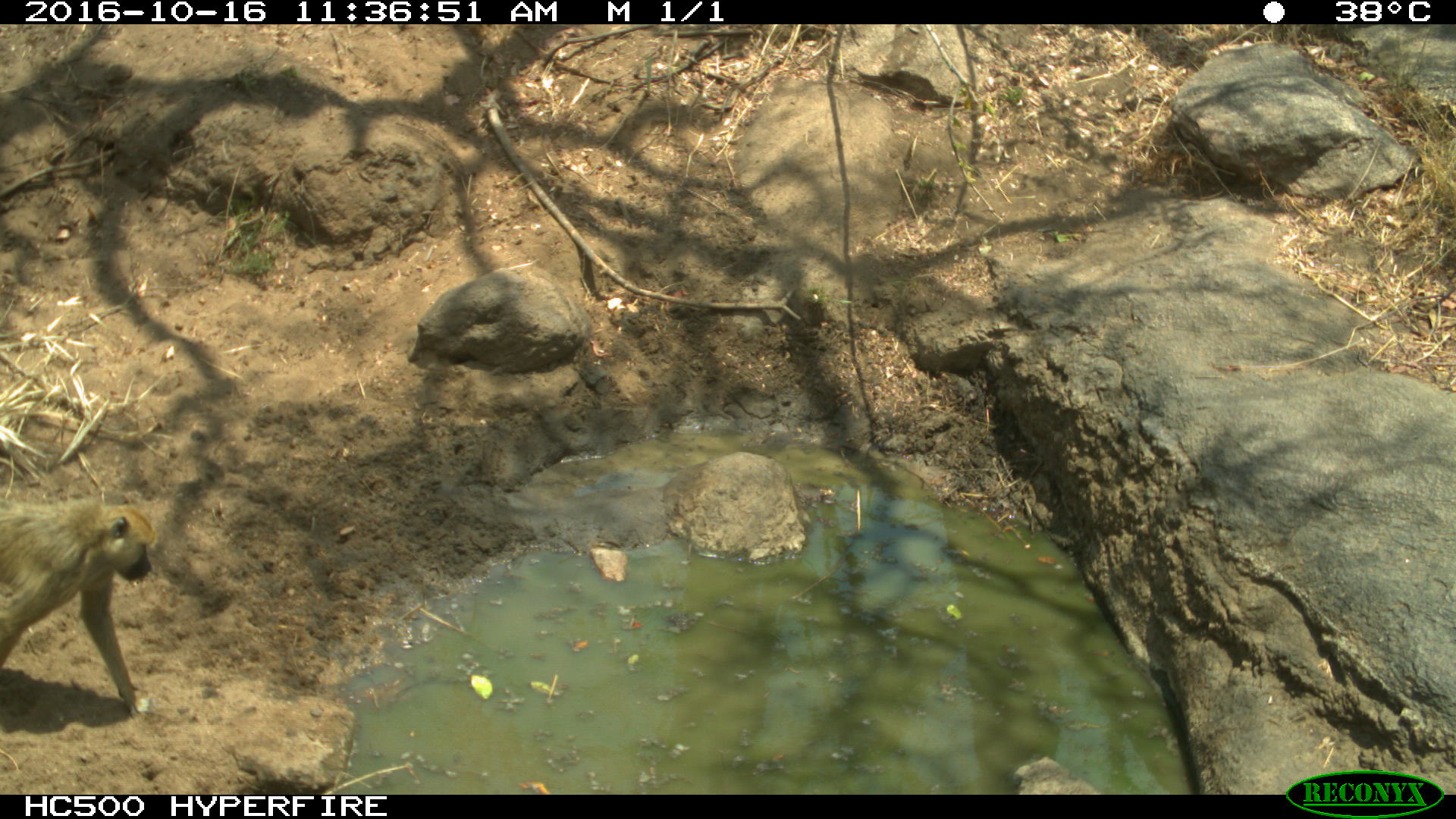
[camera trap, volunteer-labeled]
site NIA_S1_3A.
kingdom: Animalia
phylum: Chordata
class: Mammalia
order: Primates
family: Cercopithecidae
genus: Papio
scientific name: Papio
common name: baboon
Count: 1.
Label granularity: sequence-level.